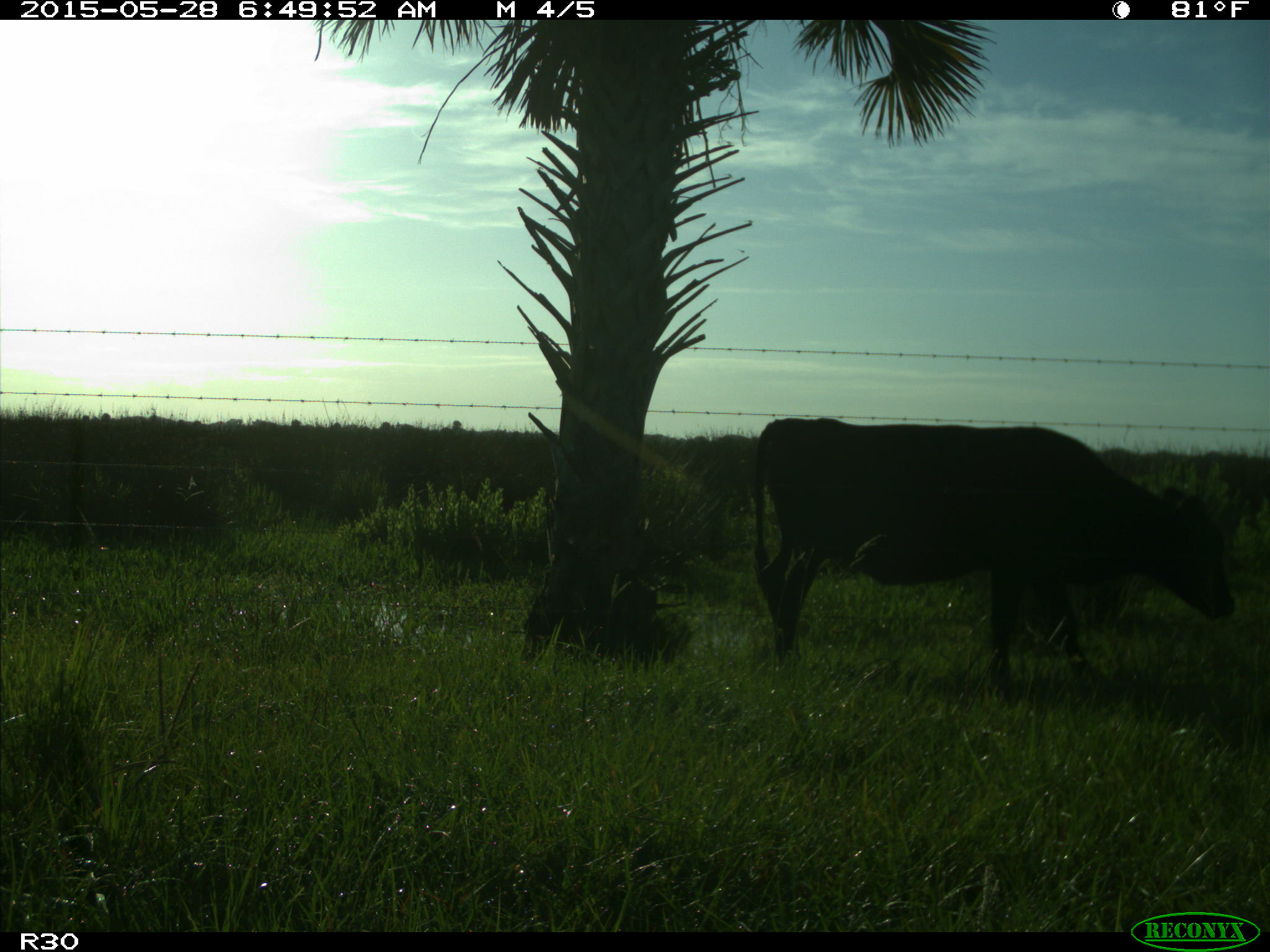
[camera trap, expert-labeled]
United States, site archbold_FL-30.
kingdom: Animalia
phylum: Chordata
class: Mammalia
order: Artiodactyla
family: Bovidae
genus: Bos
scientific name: Bos taurus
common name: domestic cow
Bos taurus (domestic cow).